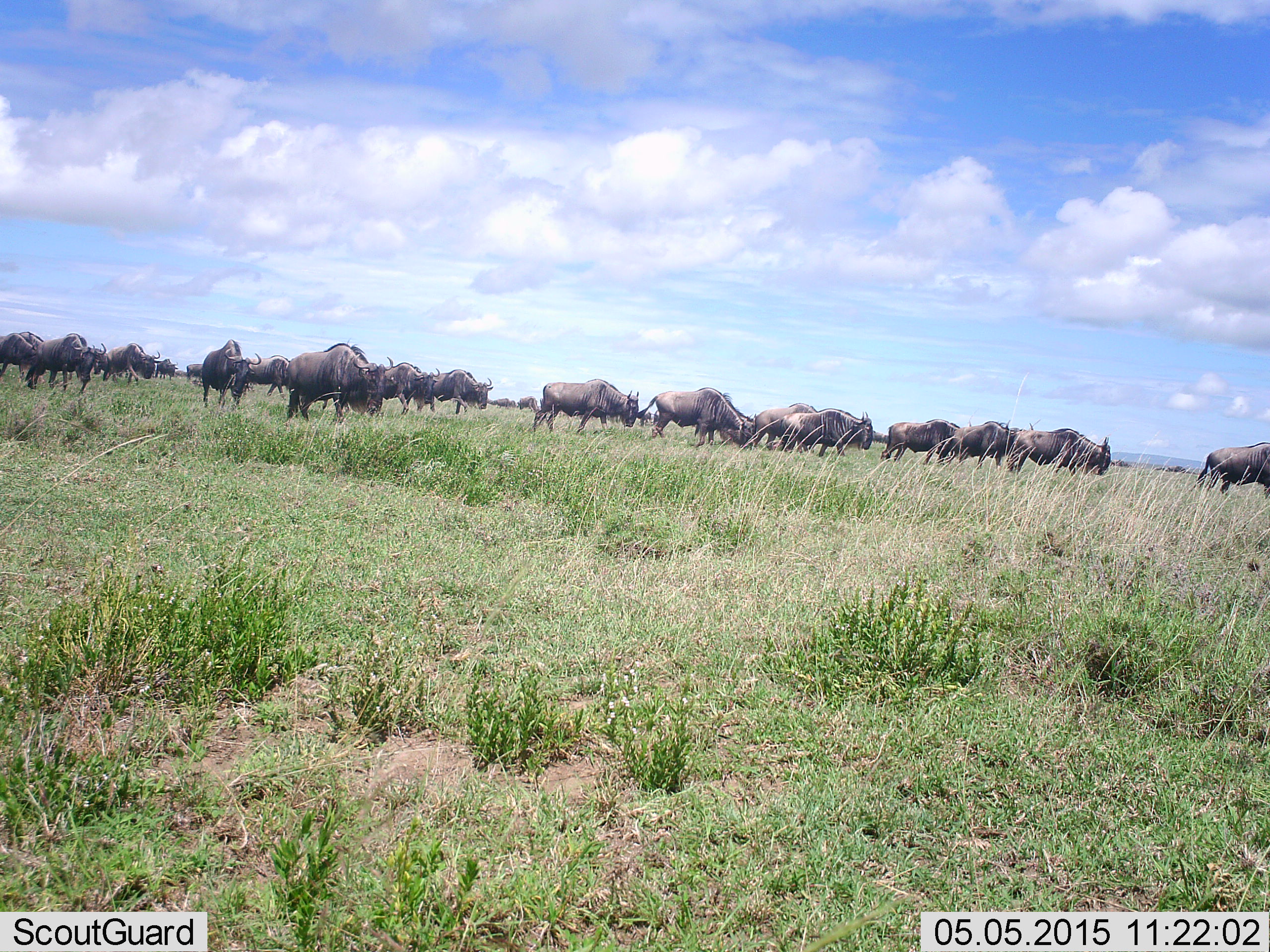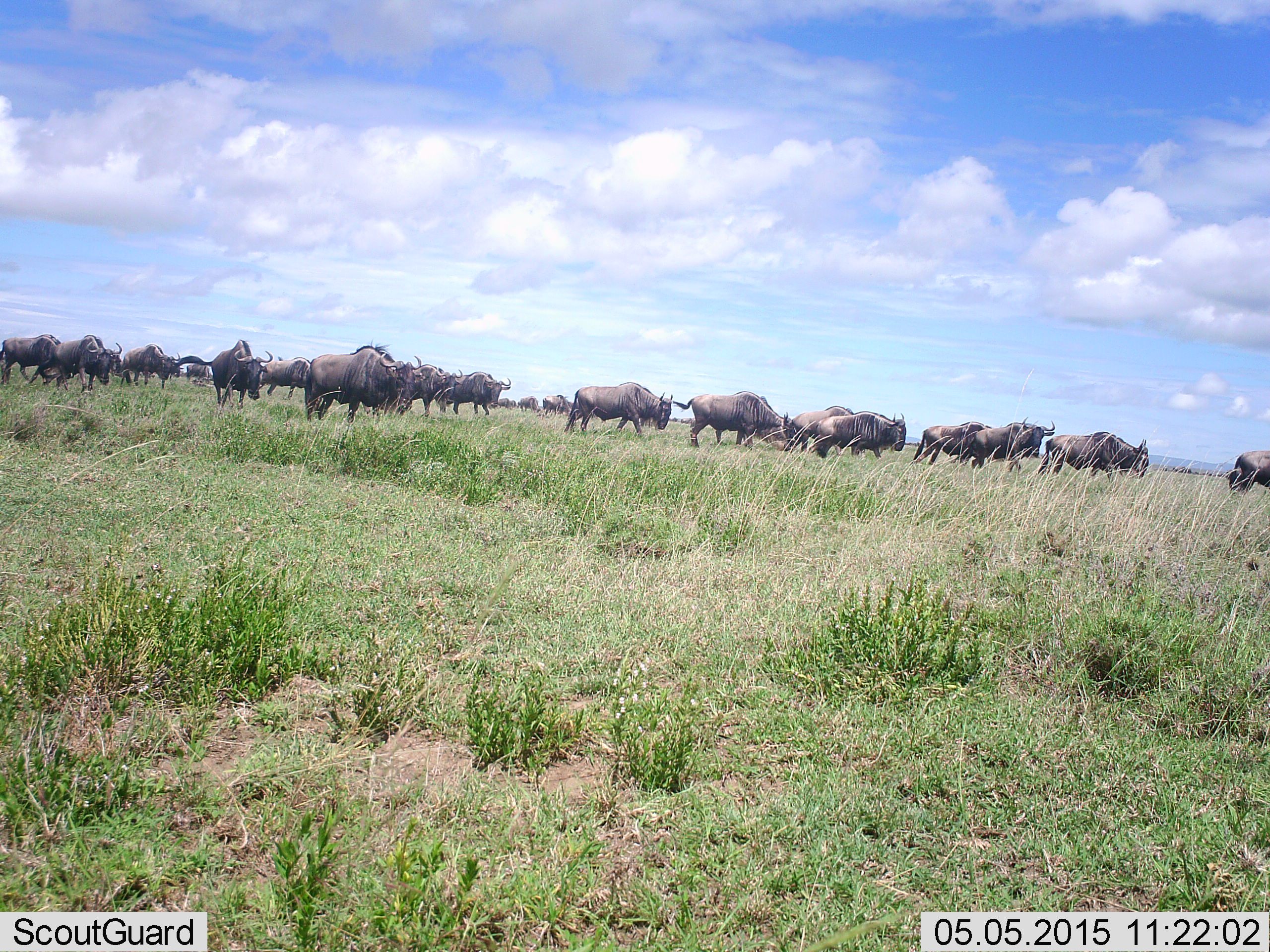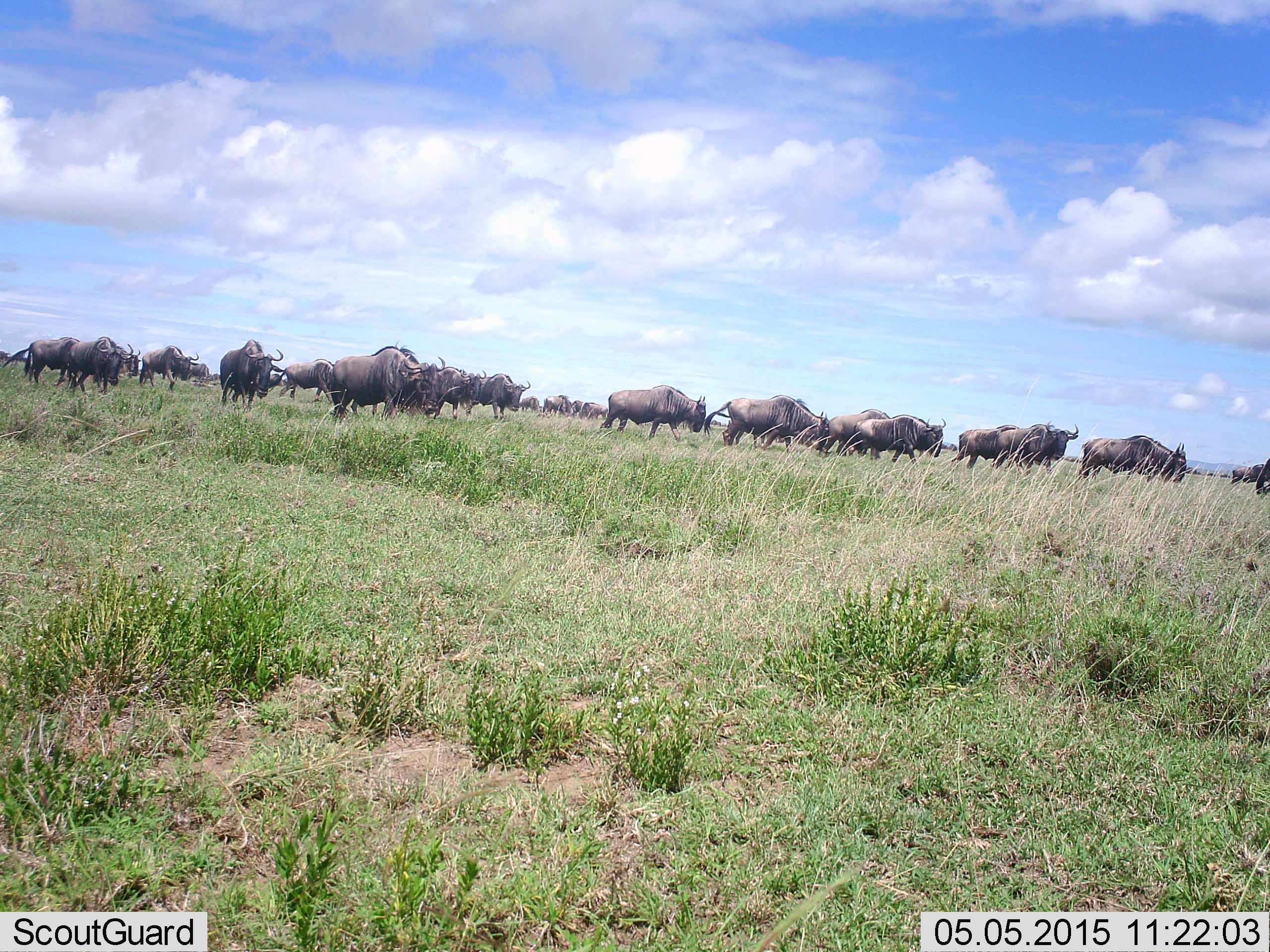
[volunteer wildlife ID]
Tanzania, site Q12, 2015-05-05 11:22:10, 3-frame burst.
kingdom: Animalia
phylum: Chordata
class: Mammalia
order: Artiodactyla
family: Bovidae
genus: Connochaetes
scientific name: Connochaetes taurinus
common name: blue wildebeest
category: wildebeest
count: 11-50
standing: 30%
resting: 20%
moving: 90%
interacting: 30%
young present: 0%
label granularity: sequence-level